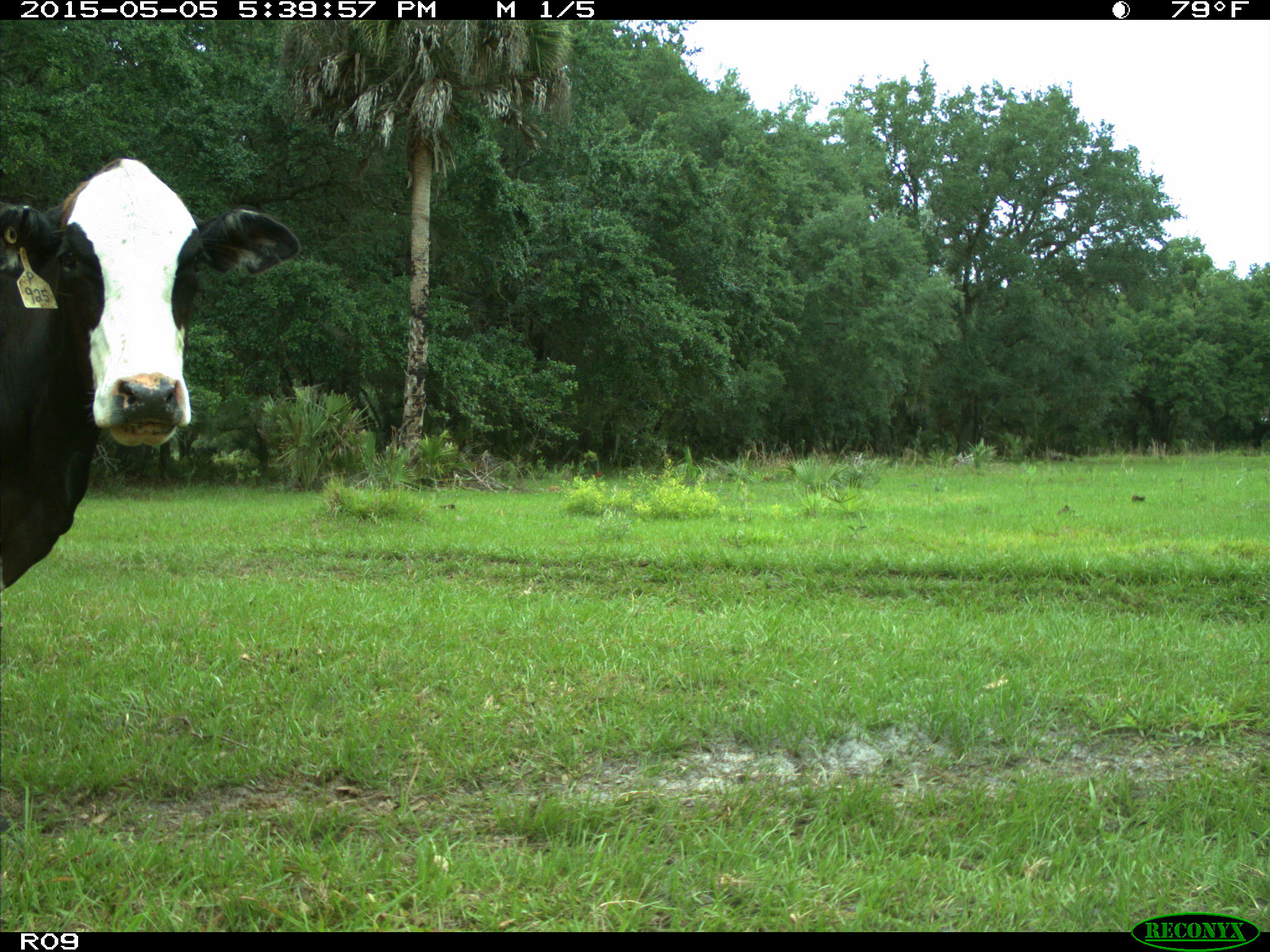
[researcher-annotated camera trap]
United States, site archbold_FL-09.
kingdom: Animalia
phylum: Chordata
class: Mammalia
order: Artiodactyla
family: Bovidae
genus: Bos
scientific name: Bos taurus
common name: domestic cow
Bos taurus (domestic cow).